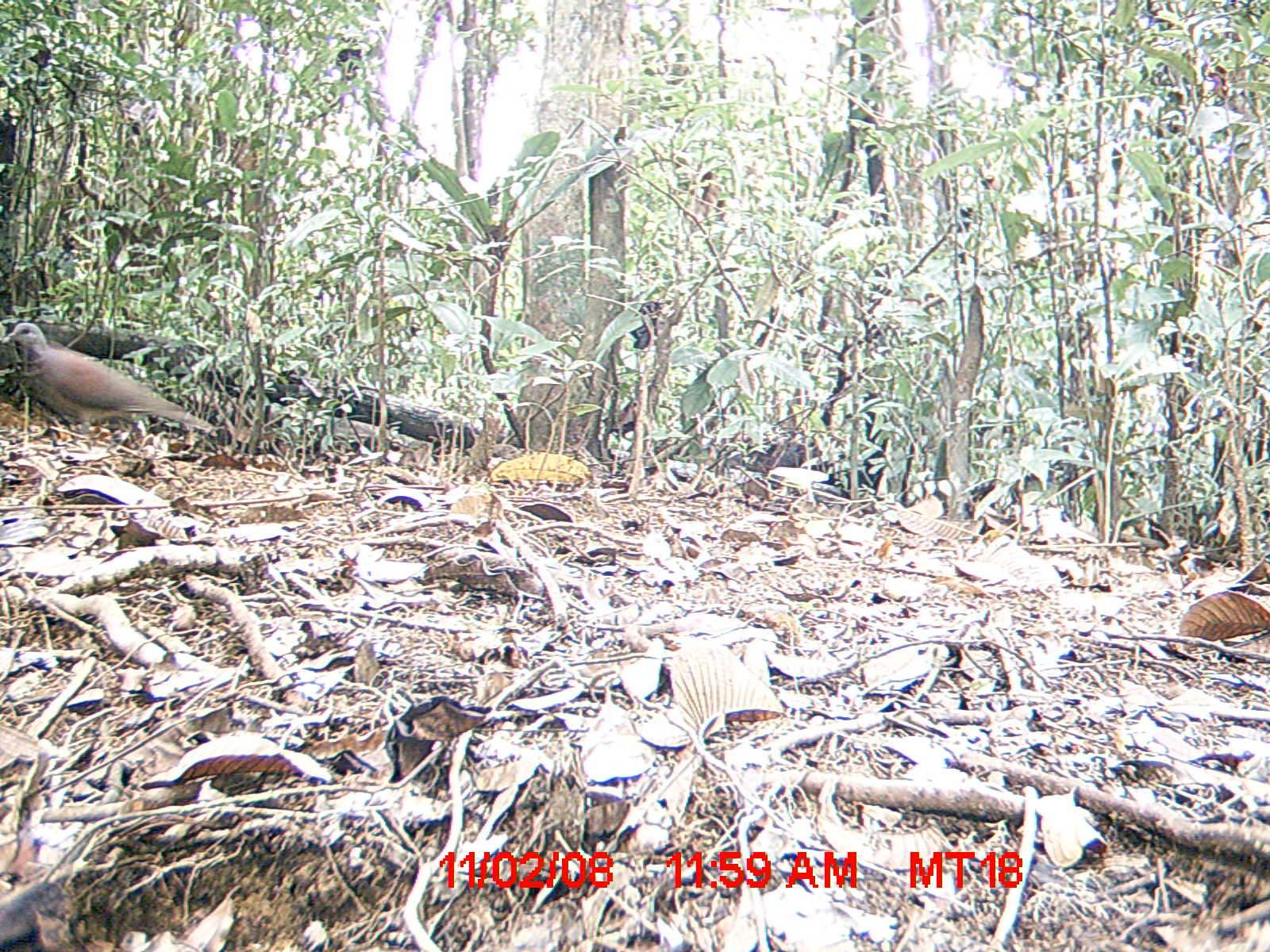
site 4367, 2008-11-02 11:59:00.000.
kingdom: Animalia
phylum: Chordata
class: Aves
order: Columbiformes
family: Columbidae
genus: Streptopelia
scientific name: Streptopelia picturata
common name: madagascar turtle-dove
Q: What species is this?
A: Streptopelia picturata (madagascar turtle-dove).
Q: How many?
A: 1.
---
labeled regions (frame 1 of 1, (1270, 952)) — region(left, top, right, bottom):
streptopelia picturata: region(0, 321, 212, 436)